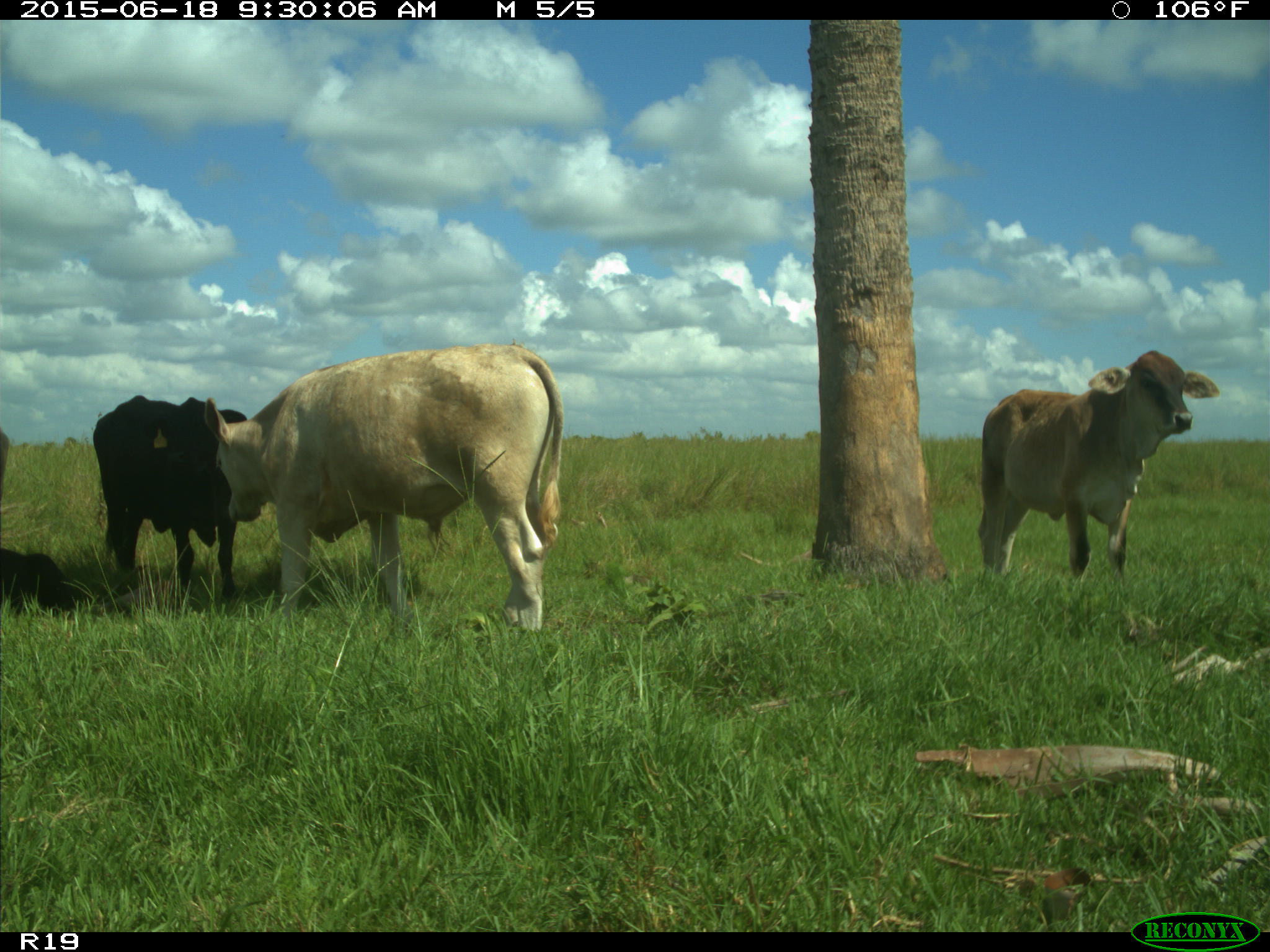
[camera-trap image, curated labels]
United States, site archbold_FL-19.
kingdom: Animalia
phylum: Chordata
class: Mammalia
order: Artiodactyla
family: Bovidae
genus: Bos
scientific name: Bos taurus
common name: domestic cow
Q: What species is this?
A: Bos taurus (domestic cow).